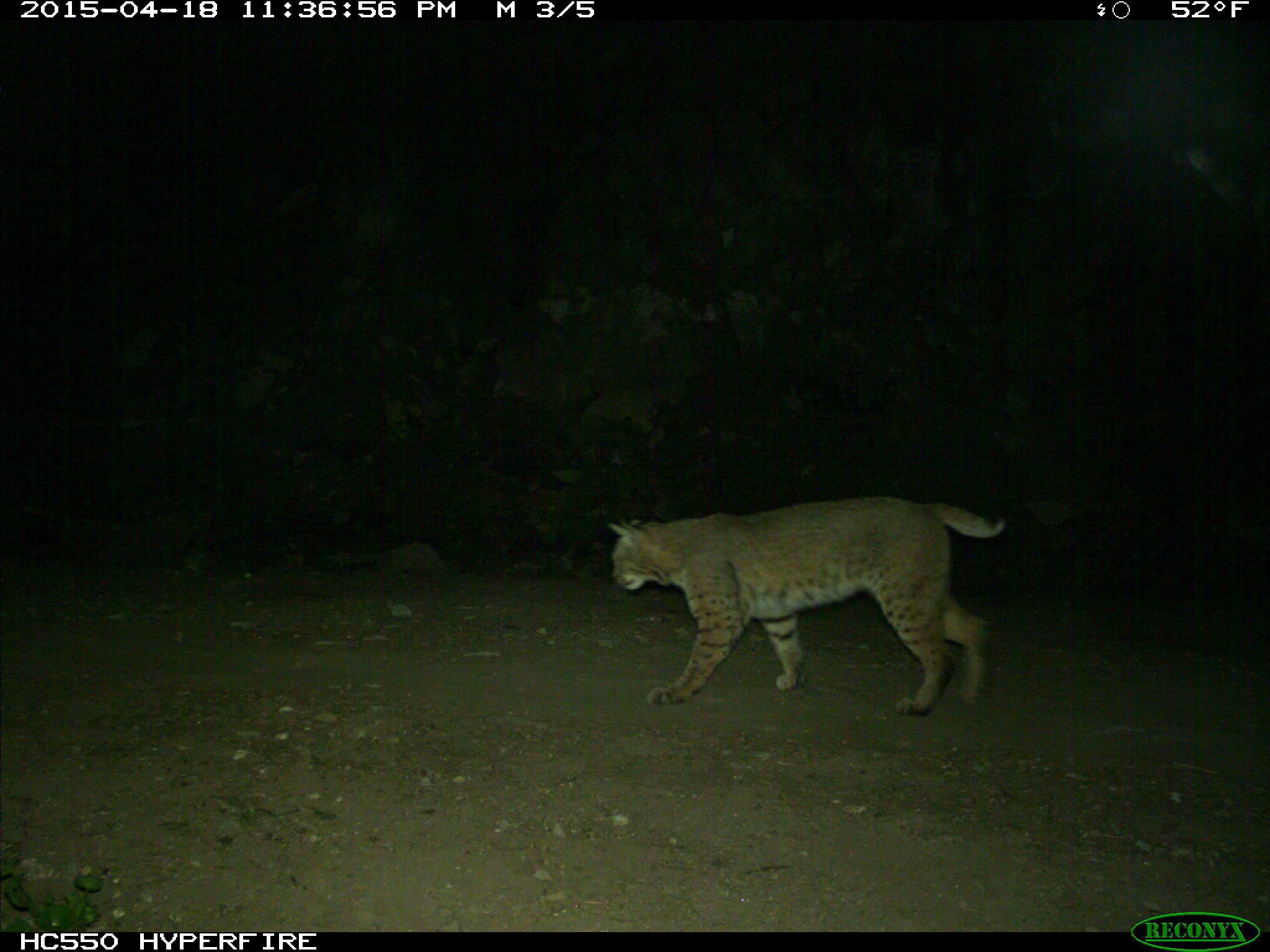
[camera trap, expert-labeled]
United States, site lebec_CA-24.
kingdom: Animalia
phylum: Chordata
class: Mammalia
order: Carnivora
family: Felidae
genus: Lynx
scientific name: Lynx rufus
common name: bobcat